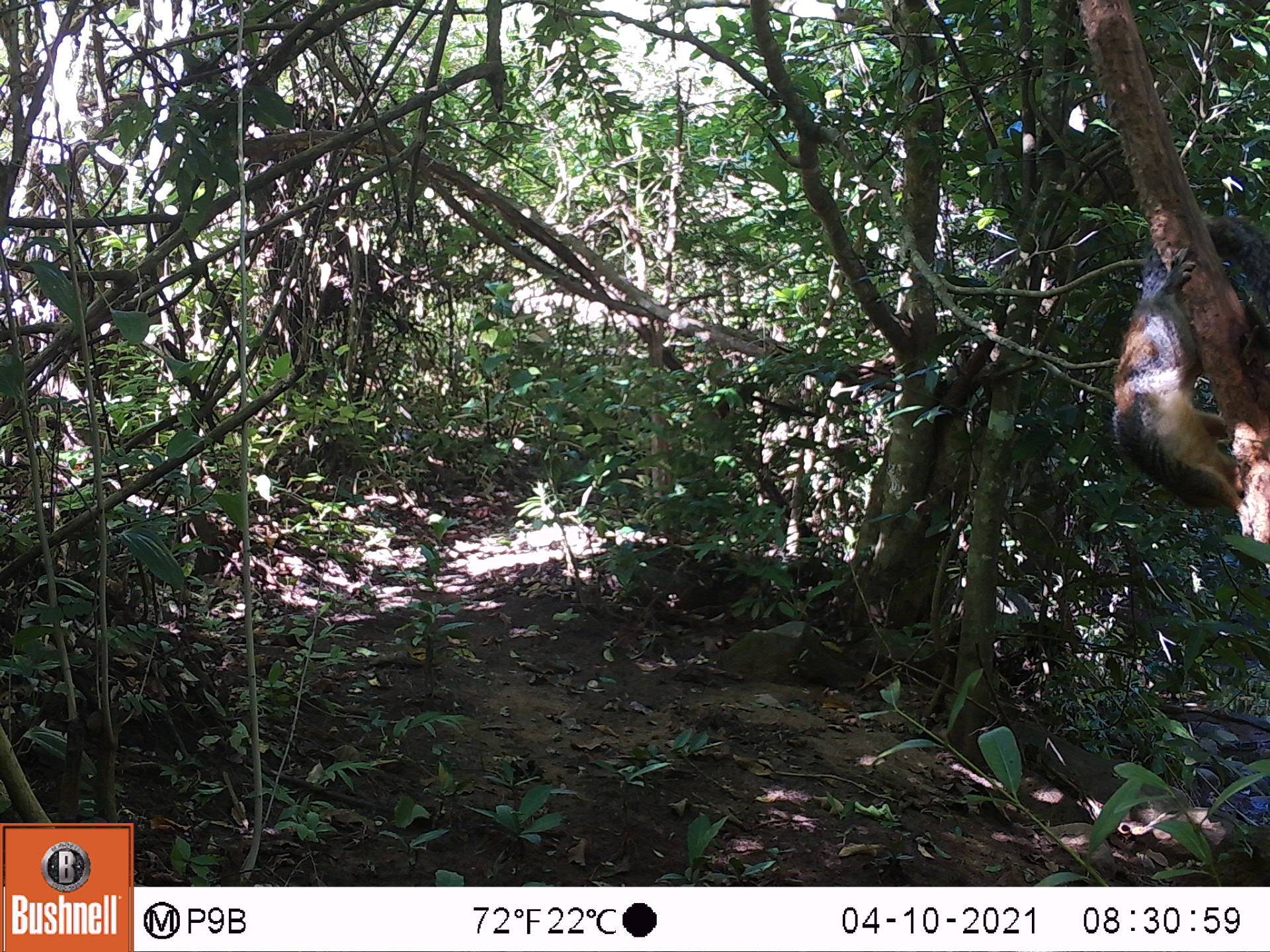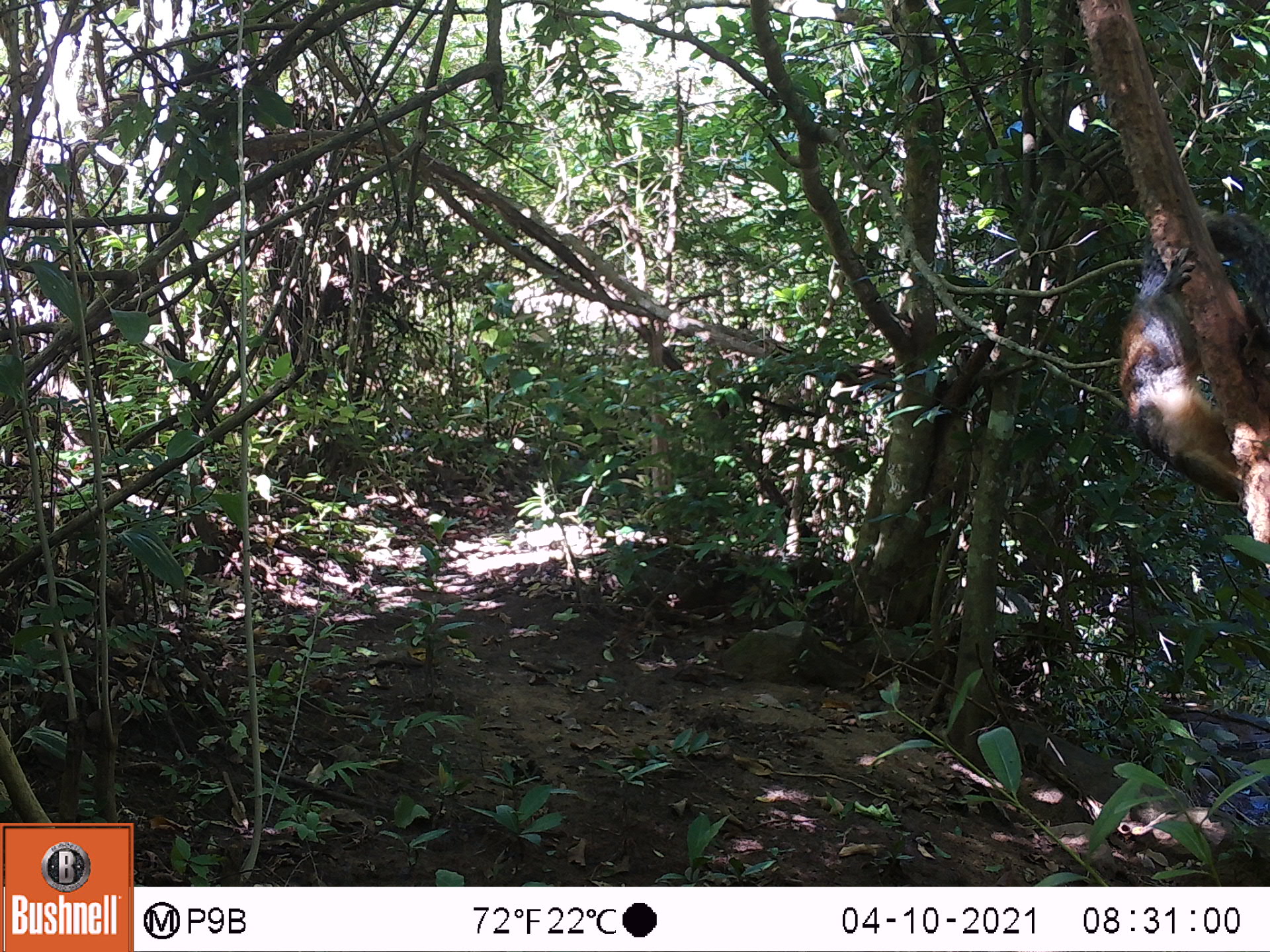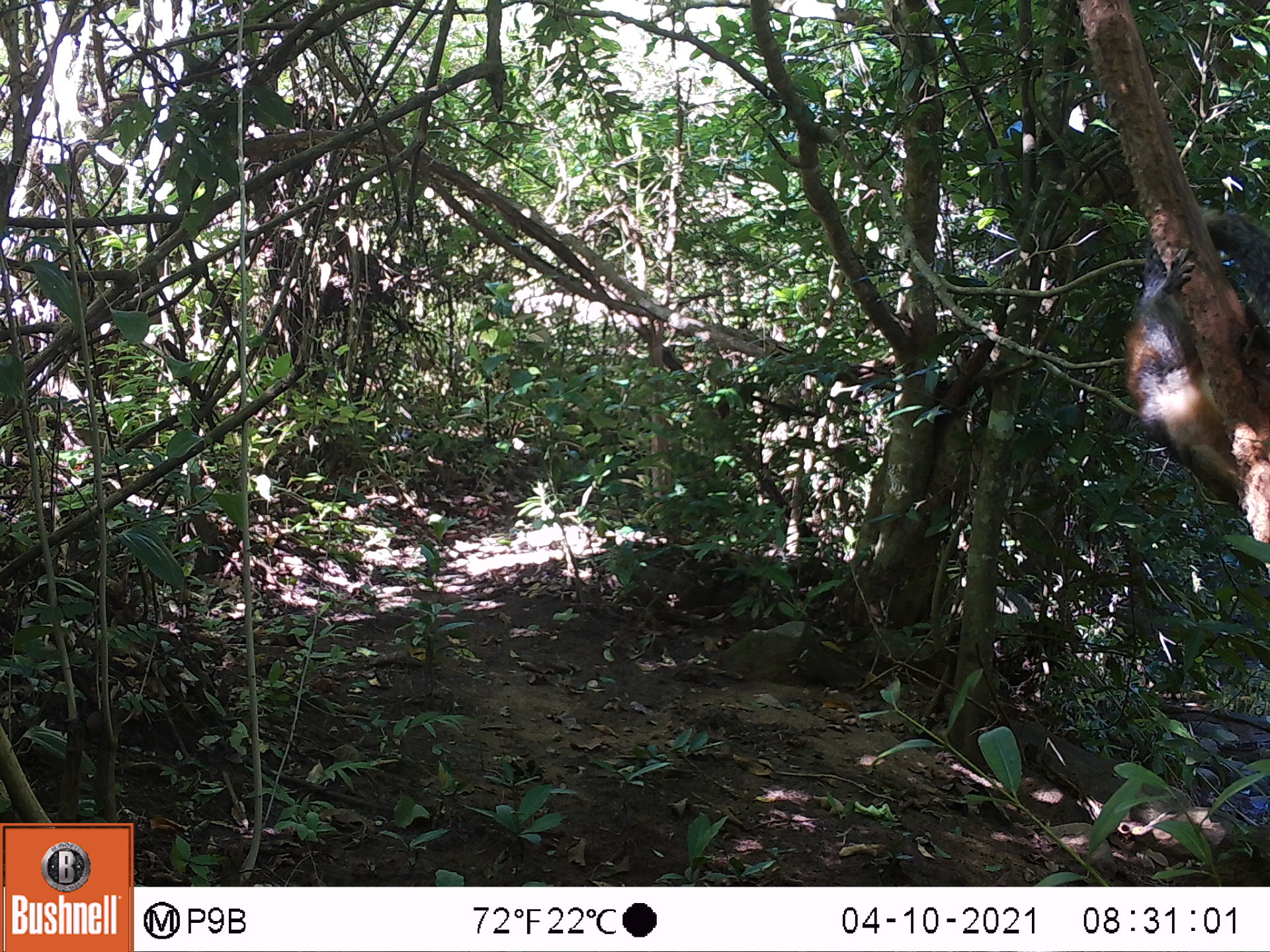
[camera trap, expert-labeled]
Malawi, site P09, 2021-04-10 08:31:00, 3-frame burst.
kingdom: Animalia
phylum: Chordata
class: Mammalia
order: Rodentia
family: Sciuridae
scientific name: Sciuridae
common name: squirrel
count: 1